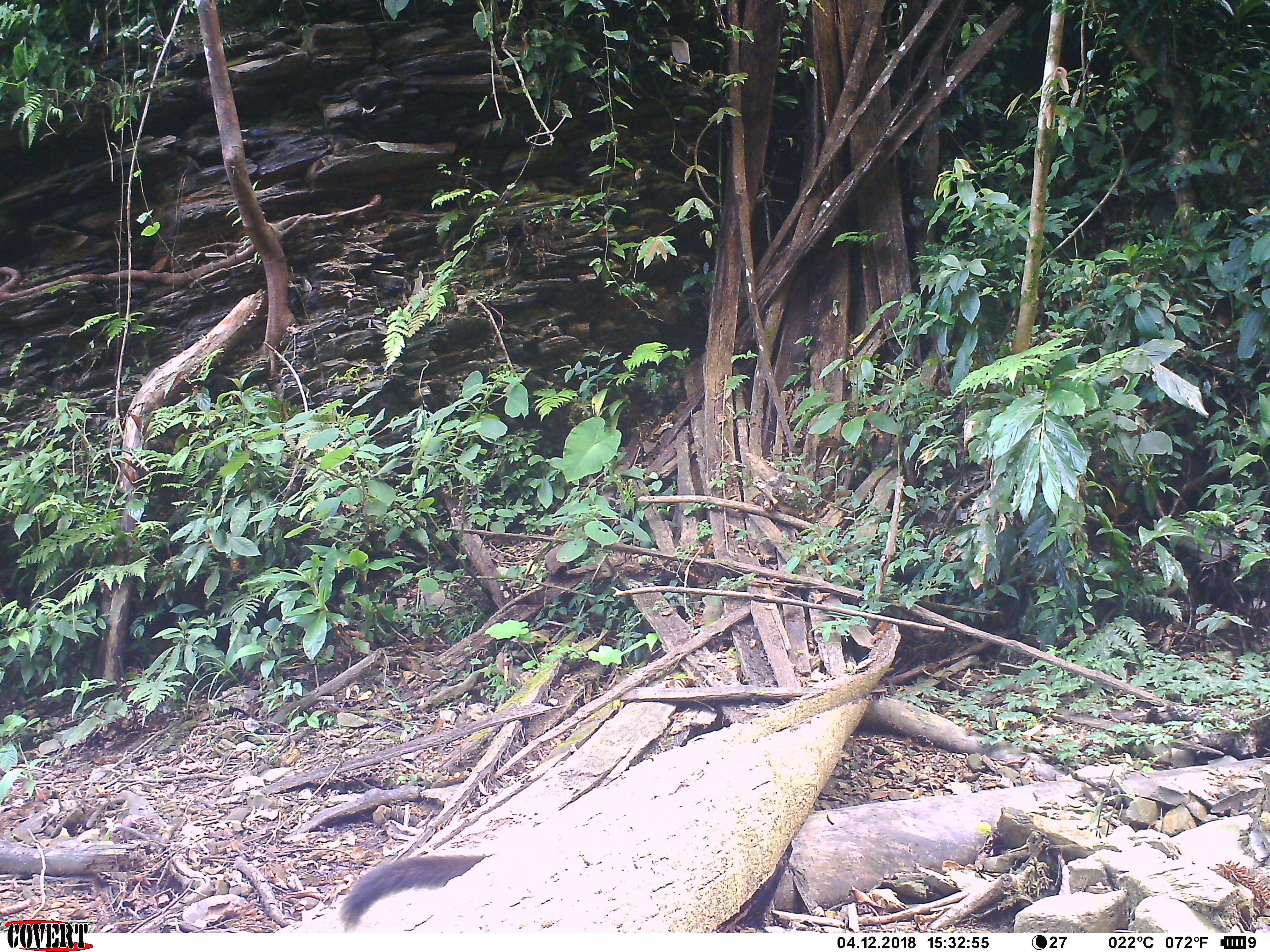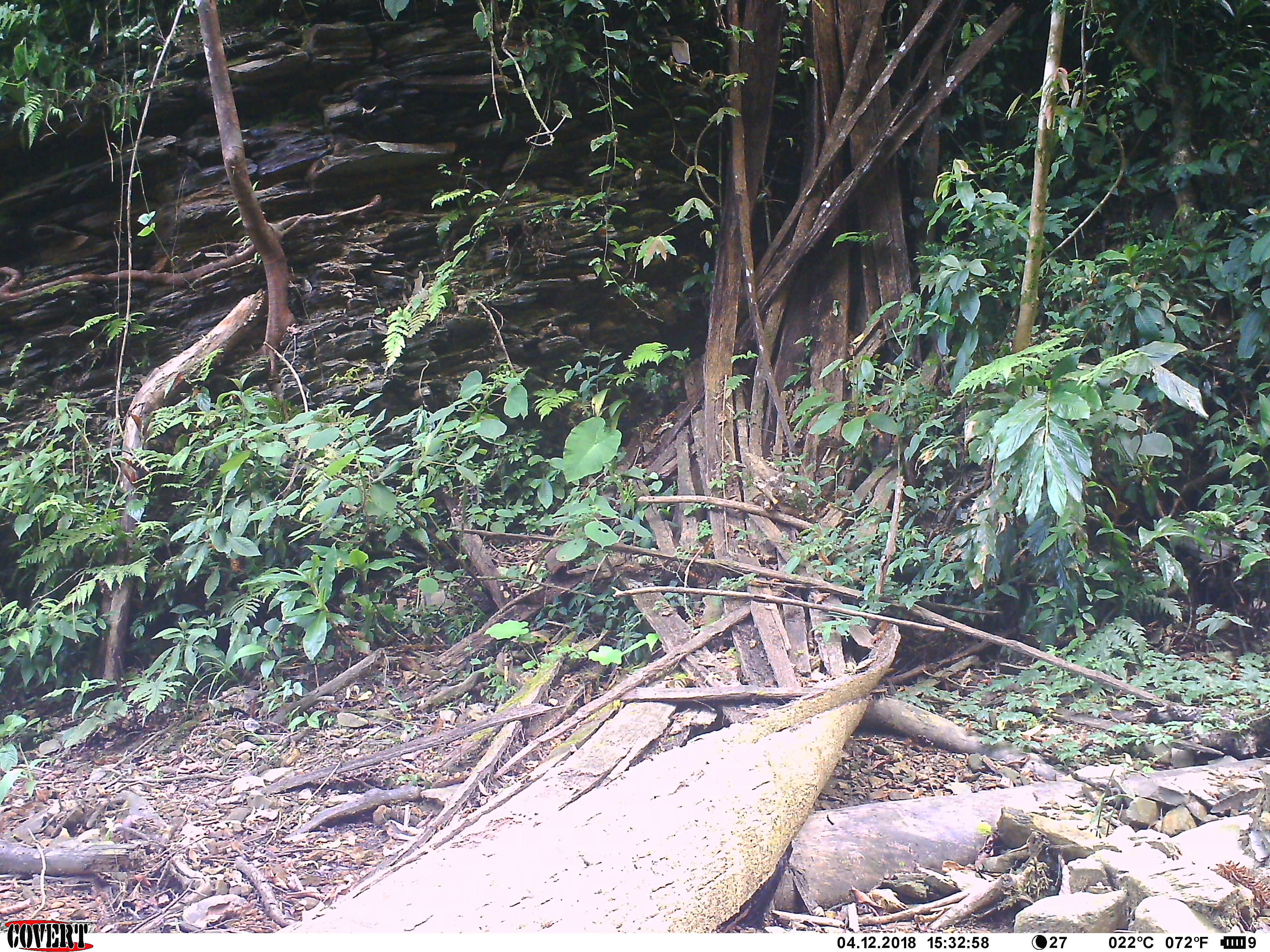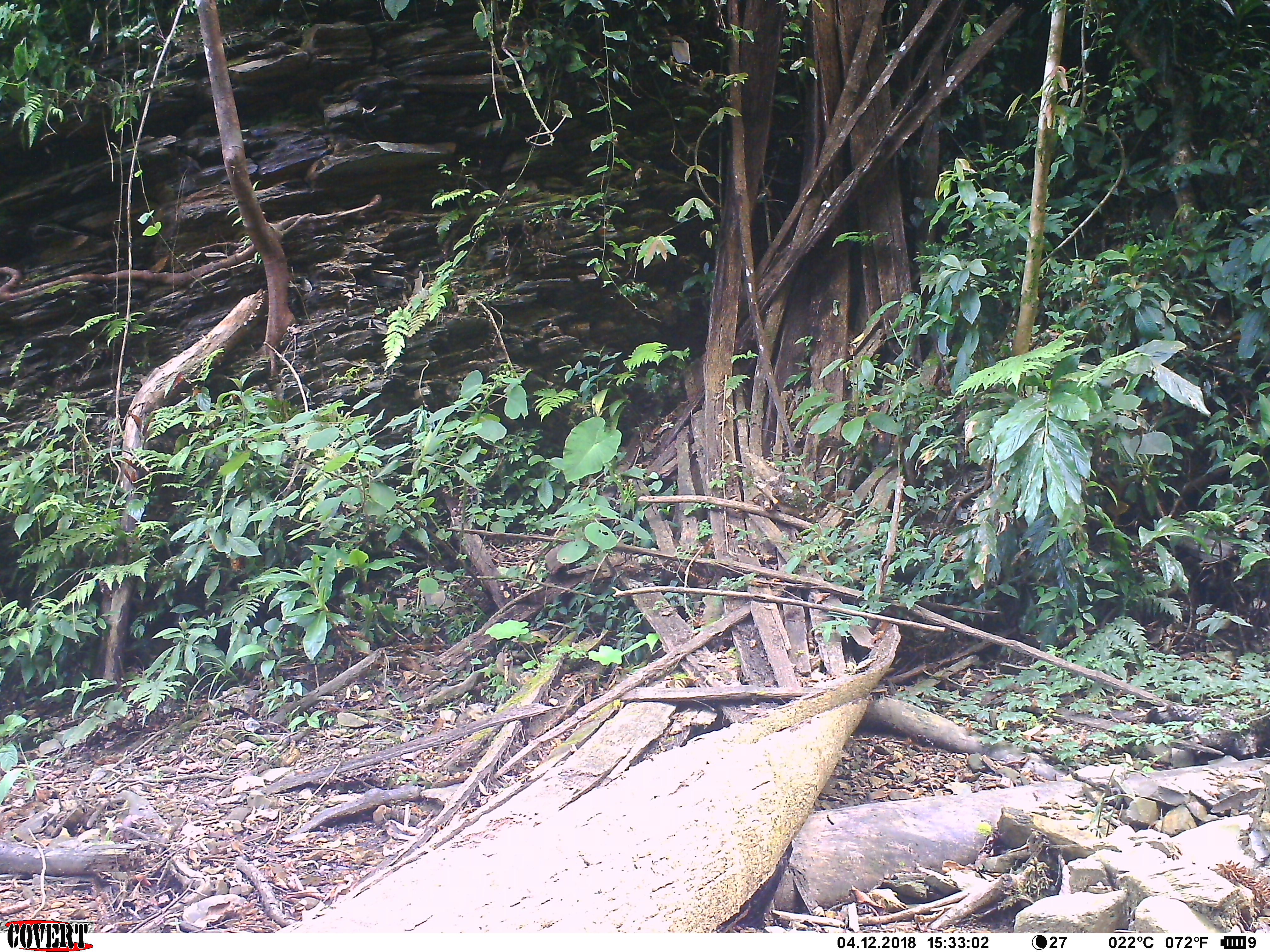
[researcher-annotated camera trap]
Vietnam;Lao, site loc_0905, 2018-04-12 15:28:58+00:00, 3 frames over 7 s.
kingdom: Animalia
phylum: Chordata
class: Mammalia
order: Carnivora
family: Mustelidae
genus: Martes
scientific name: Martes flavigula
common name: yellow-throated marten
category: yellow throated marten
Yellow throated marten (yellow-throated marten) (Martes flavigula). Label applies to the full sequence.